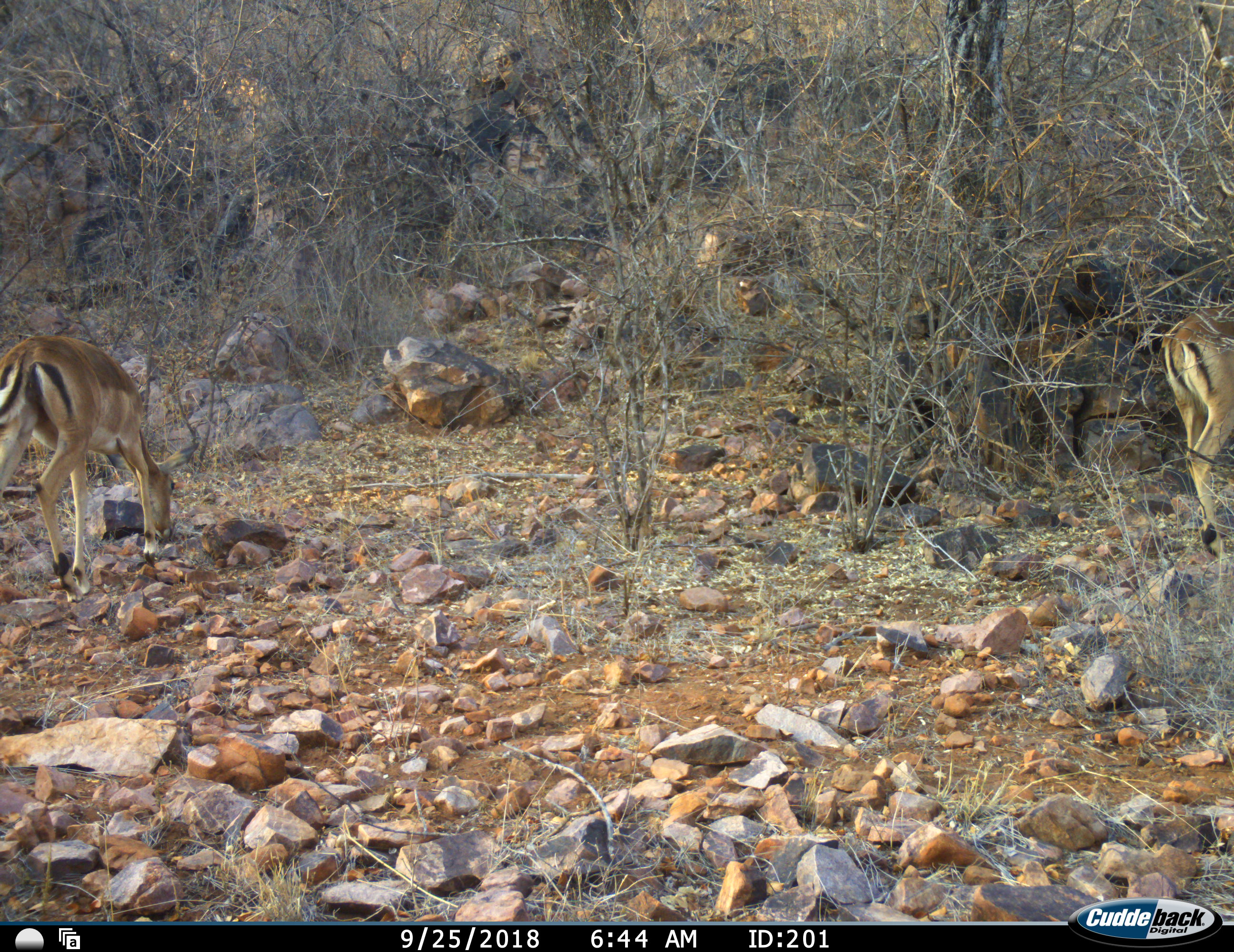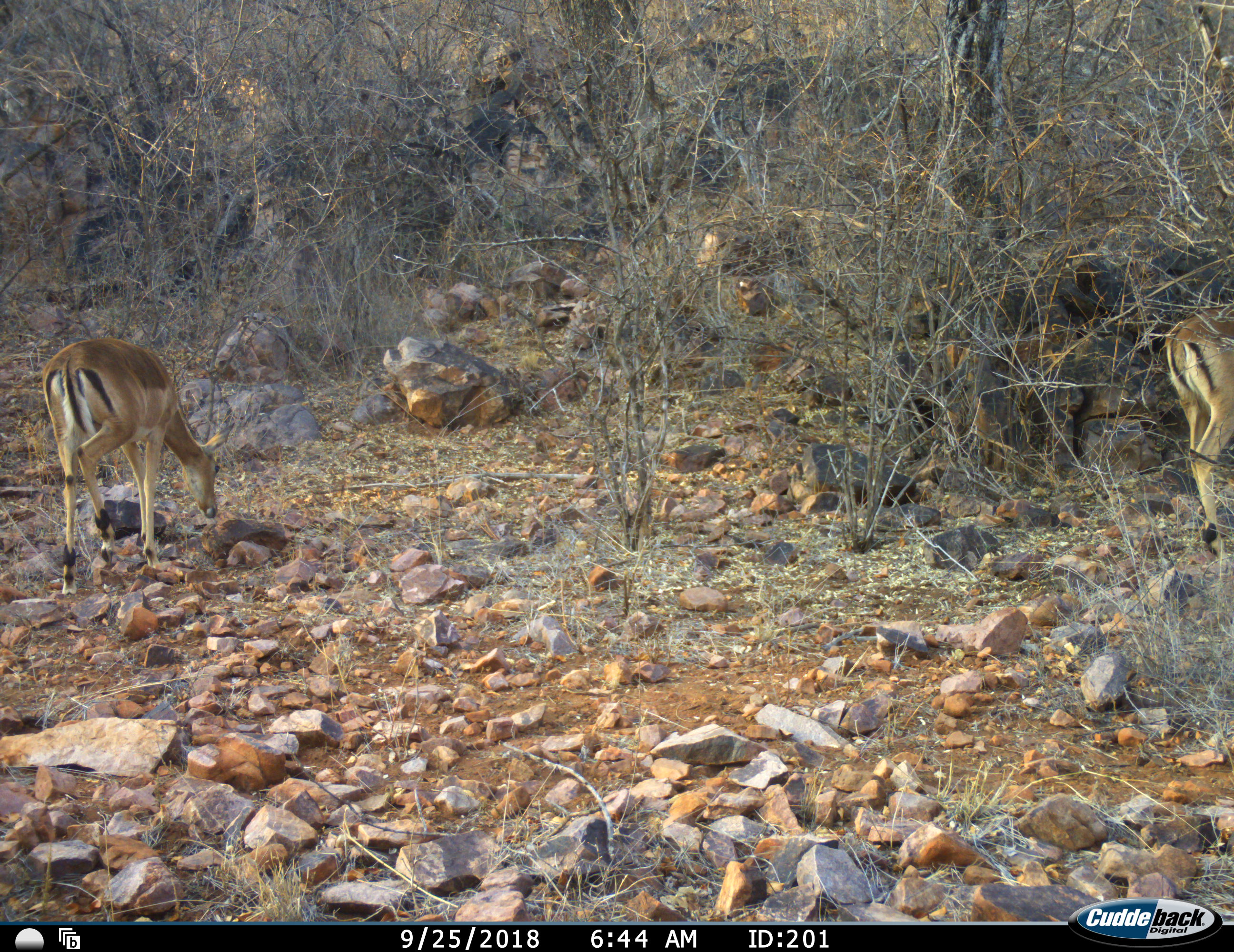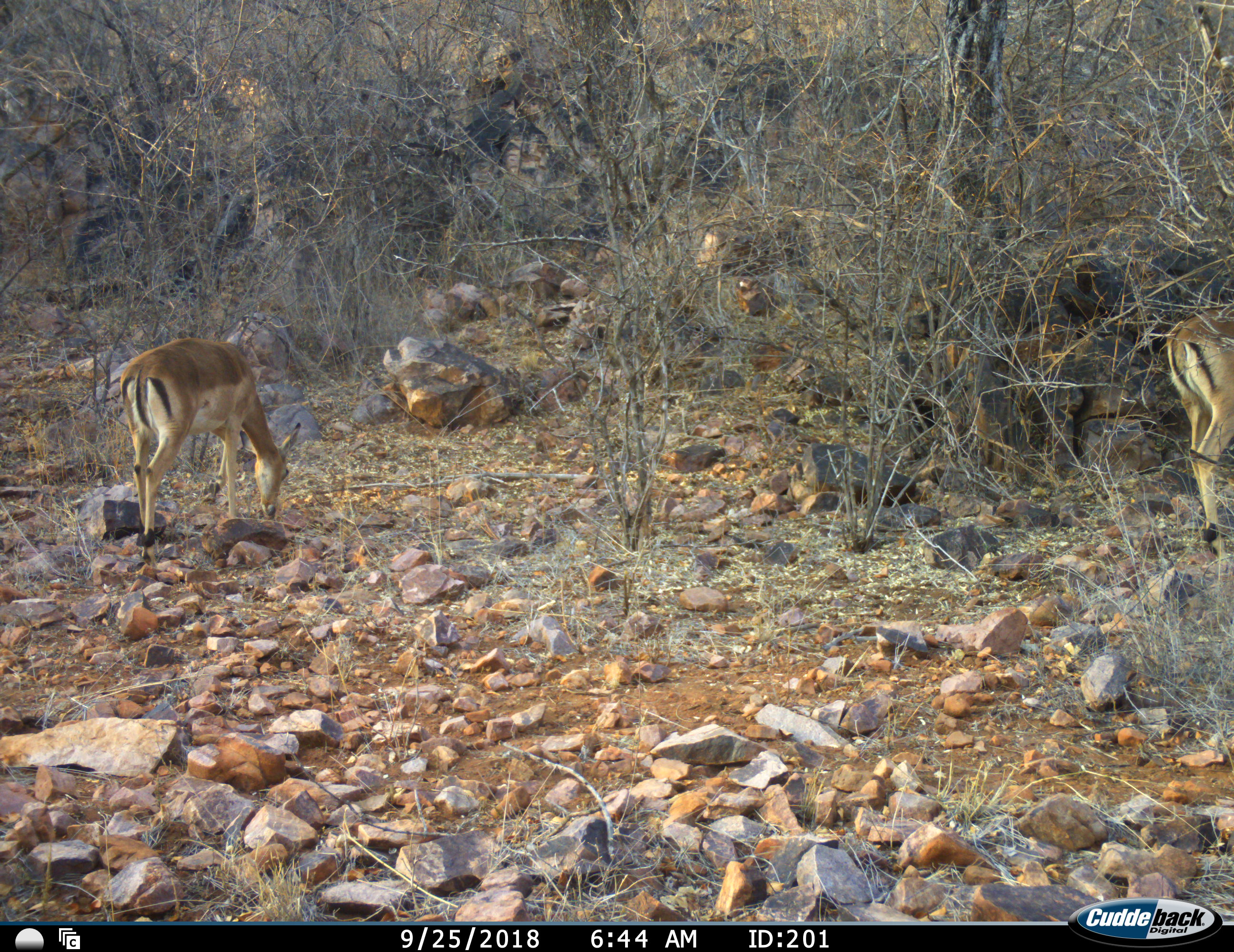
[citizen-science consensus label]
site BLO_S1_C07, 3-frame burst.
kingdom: Animalia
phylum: Chordata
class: Mammalia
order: Artiodactyla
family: Bovidae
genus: Aepyceros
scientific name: Aepyceros melampus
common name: impala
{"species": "impala (Aepyceros melampus)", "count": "2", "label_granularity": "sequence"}